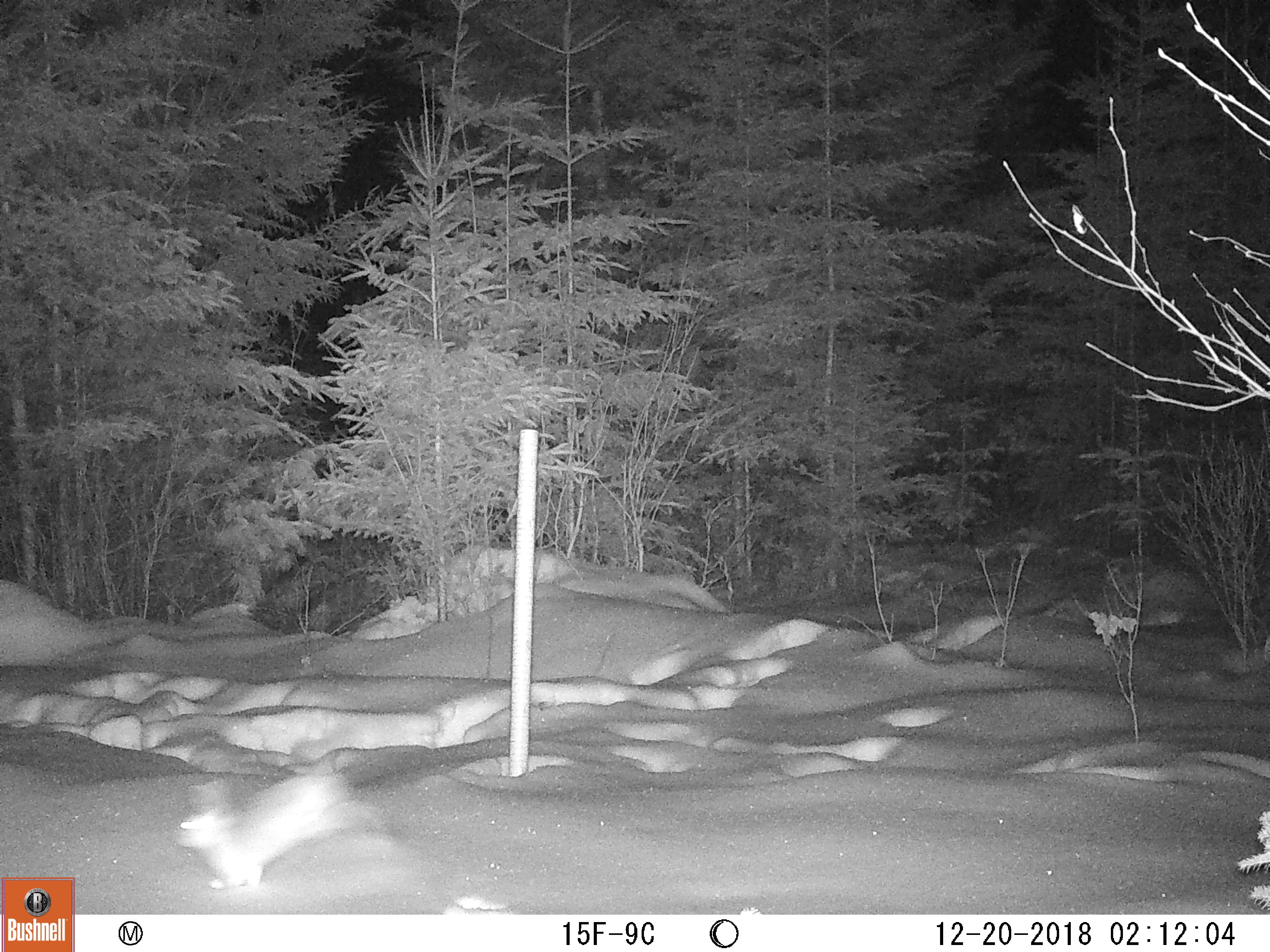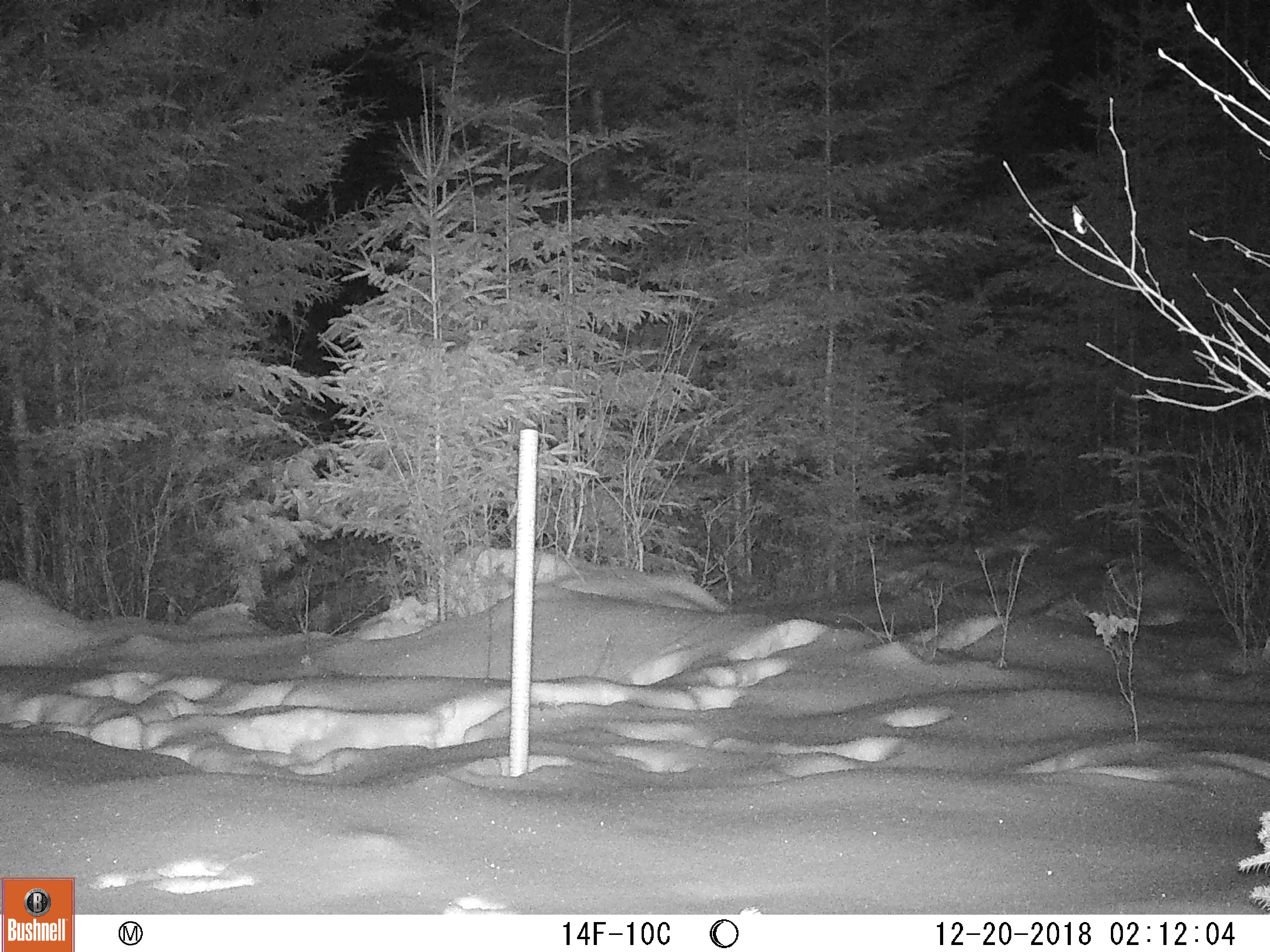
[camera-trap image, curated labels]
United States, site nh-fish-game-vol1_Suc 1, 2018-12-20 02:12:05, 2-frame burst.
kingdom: Animalia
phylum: Chordata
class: Mammalia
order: Lagomorpha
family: Leporidae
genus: Lepus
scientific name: Lepus americanus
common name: snowshoe hare